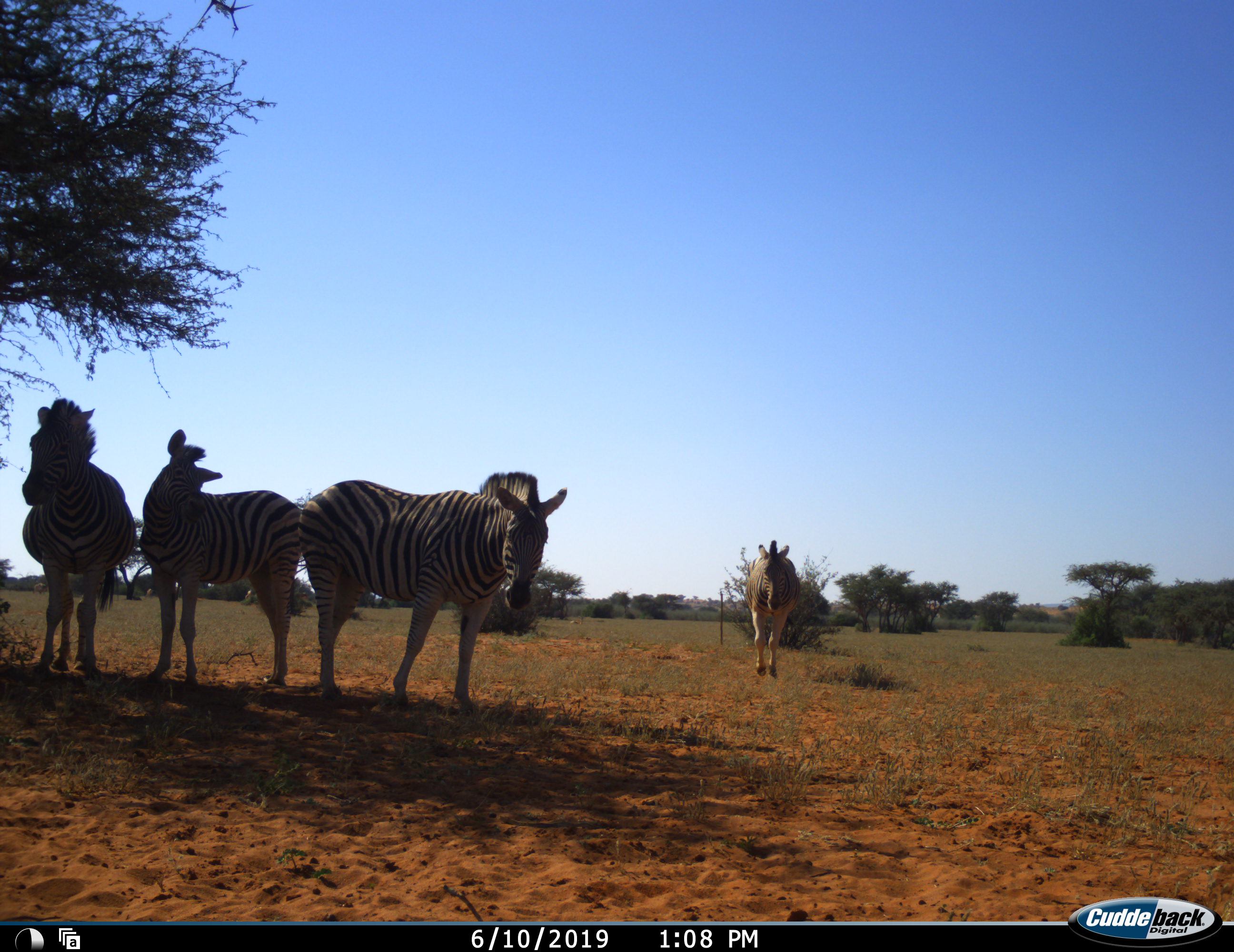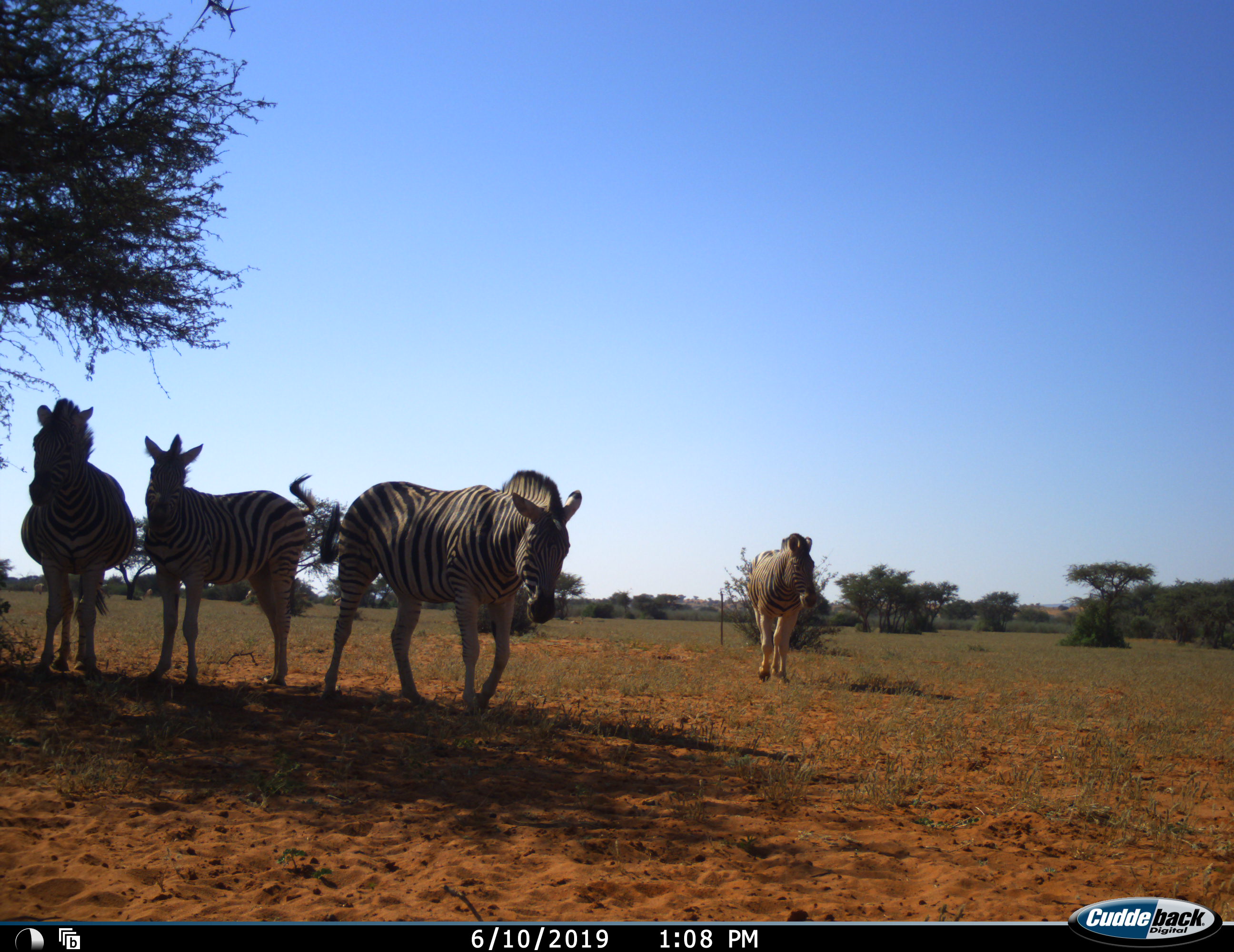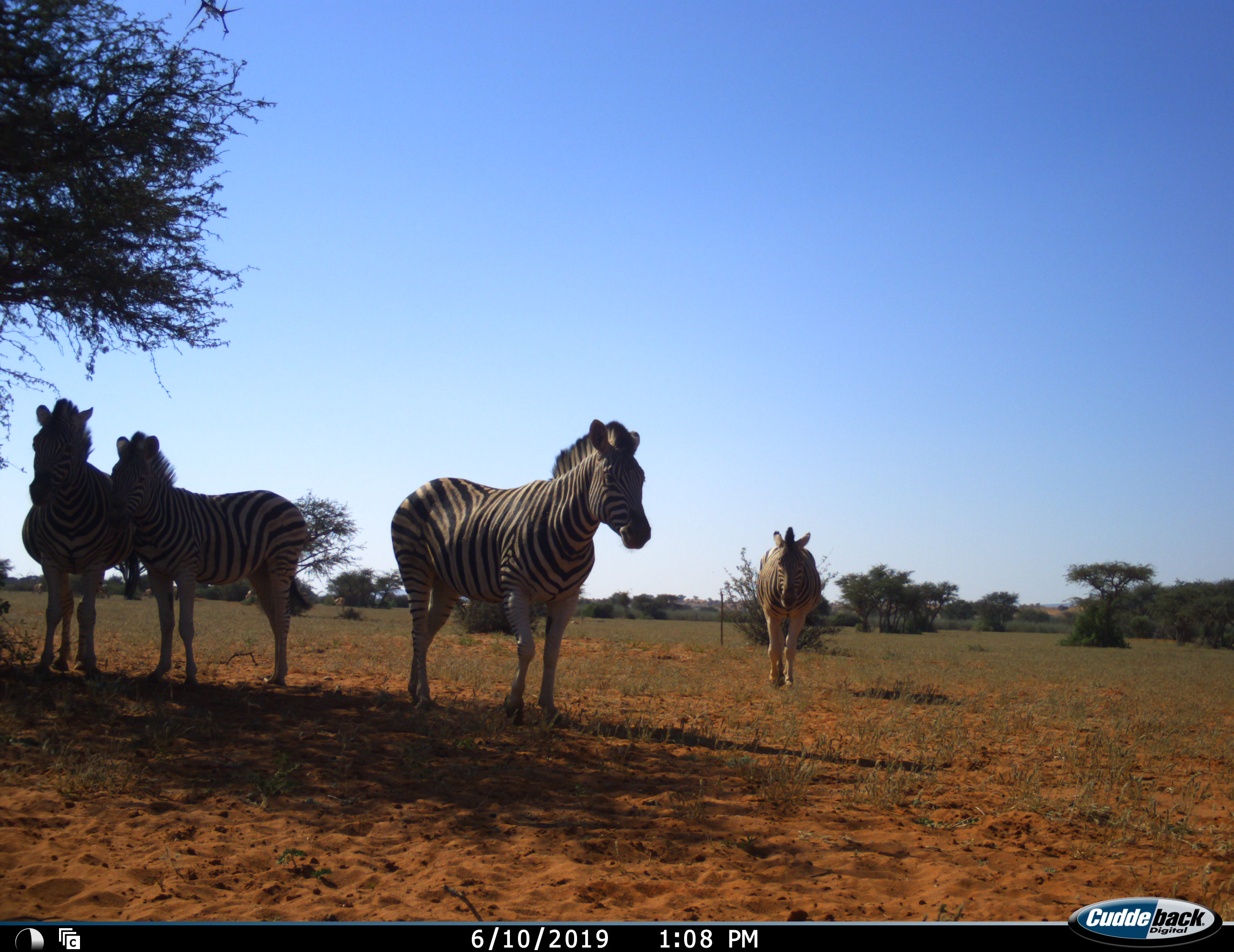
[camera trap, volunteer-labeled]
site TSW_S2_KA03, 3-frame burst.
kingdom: Animalia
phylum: Chordata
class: Mammalia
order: Perissodactyla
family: Equidae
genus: Equus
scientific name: Equus quagga burchellii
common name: burchell's zebra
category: zebraburchells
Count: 4.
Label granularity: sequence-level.